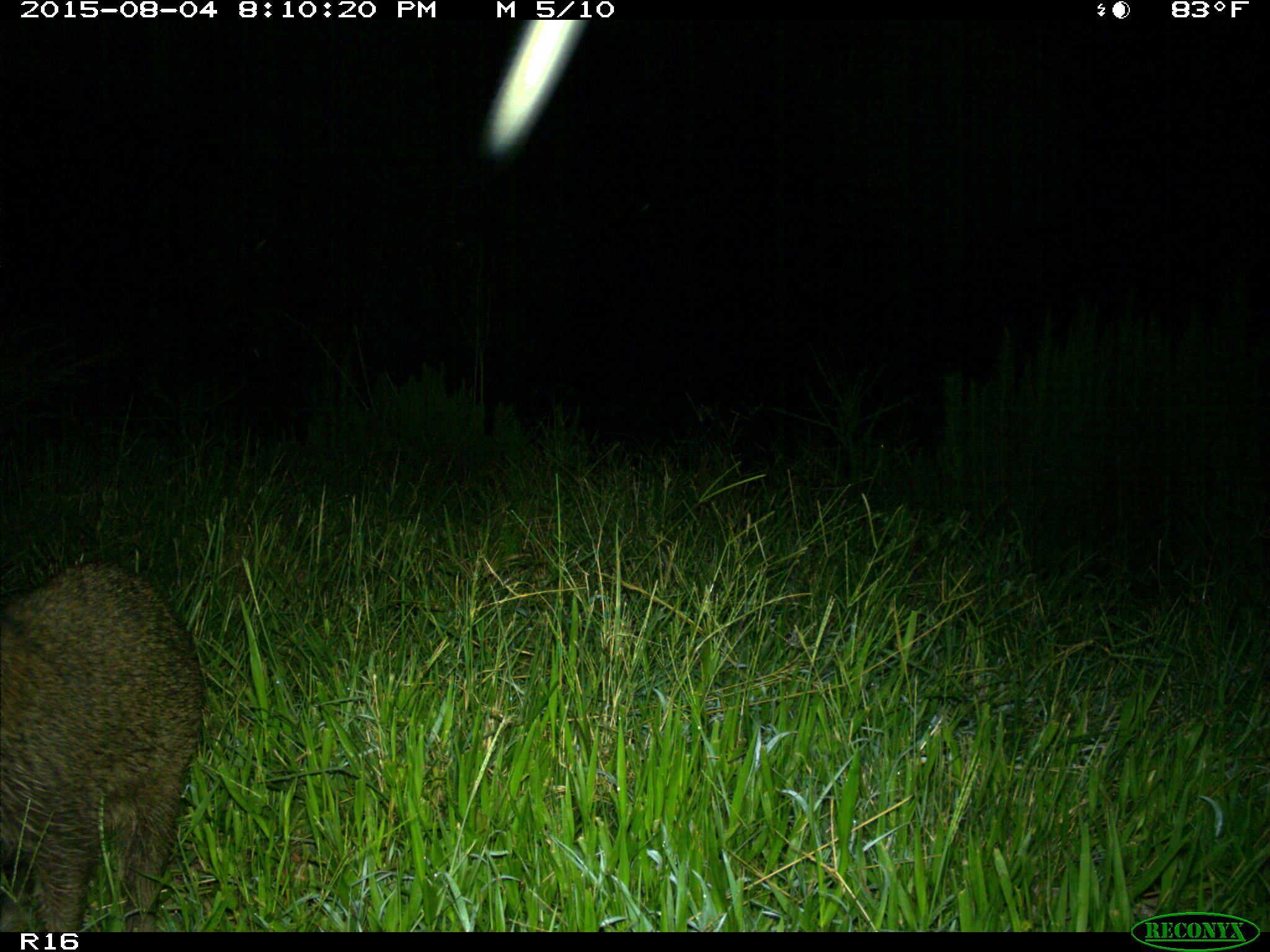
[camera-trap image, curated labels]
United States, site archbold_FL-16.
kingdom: Animalia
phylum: Chordata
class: Mammalia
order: Carnivora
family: Procyonidae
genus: Procyon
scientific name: Procyon lotor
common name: common raccoon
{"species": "Procyon lotor (common raccoon)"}